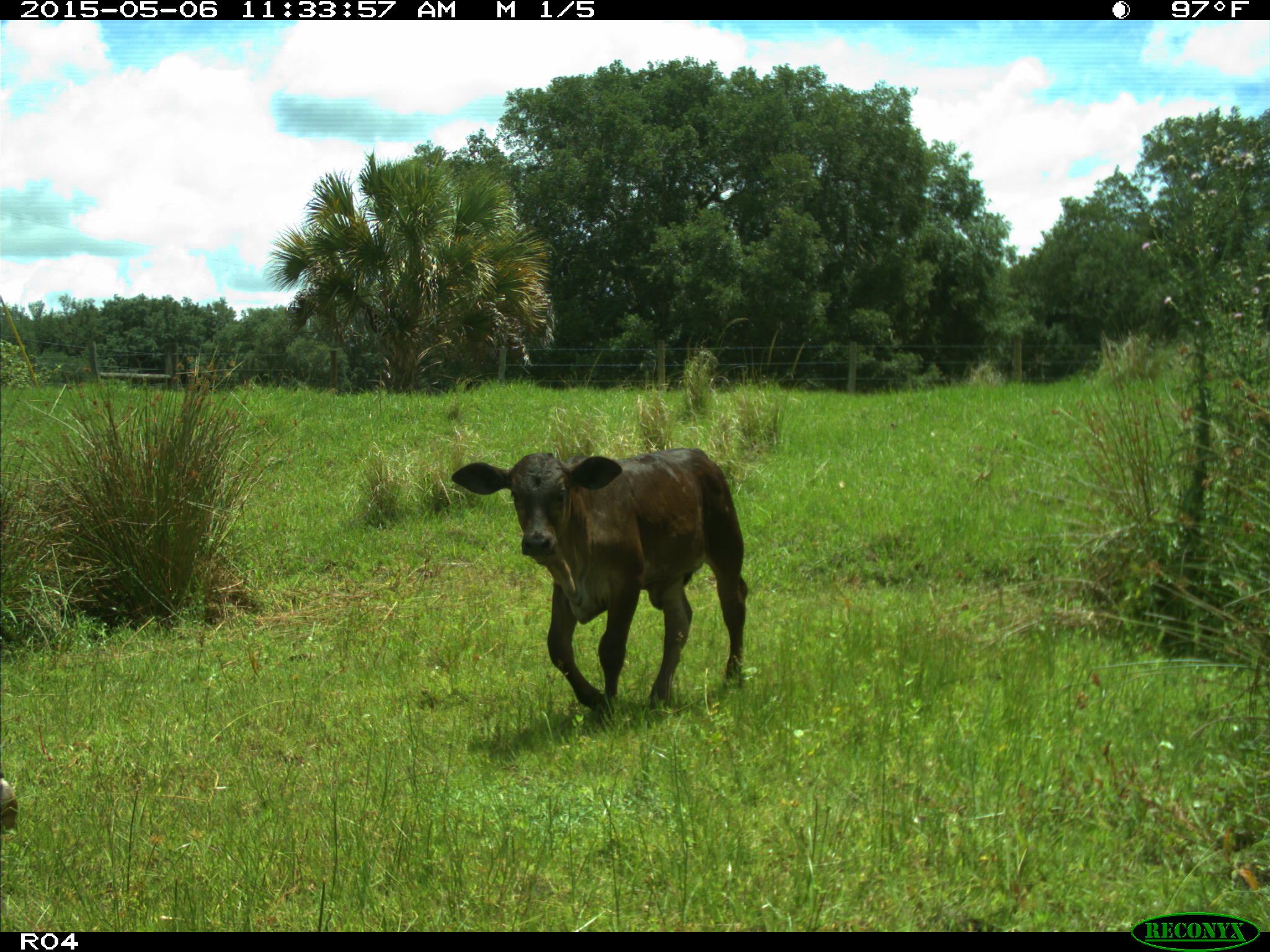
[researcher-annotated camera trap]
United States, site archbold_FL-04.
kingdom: Animalia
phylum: Chordata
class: Mammalia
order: Artiodactyla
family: Bovidae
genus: Bos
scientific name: Bos taurus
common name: domestic cow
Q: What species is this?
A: Bos taurus (domestic cow).